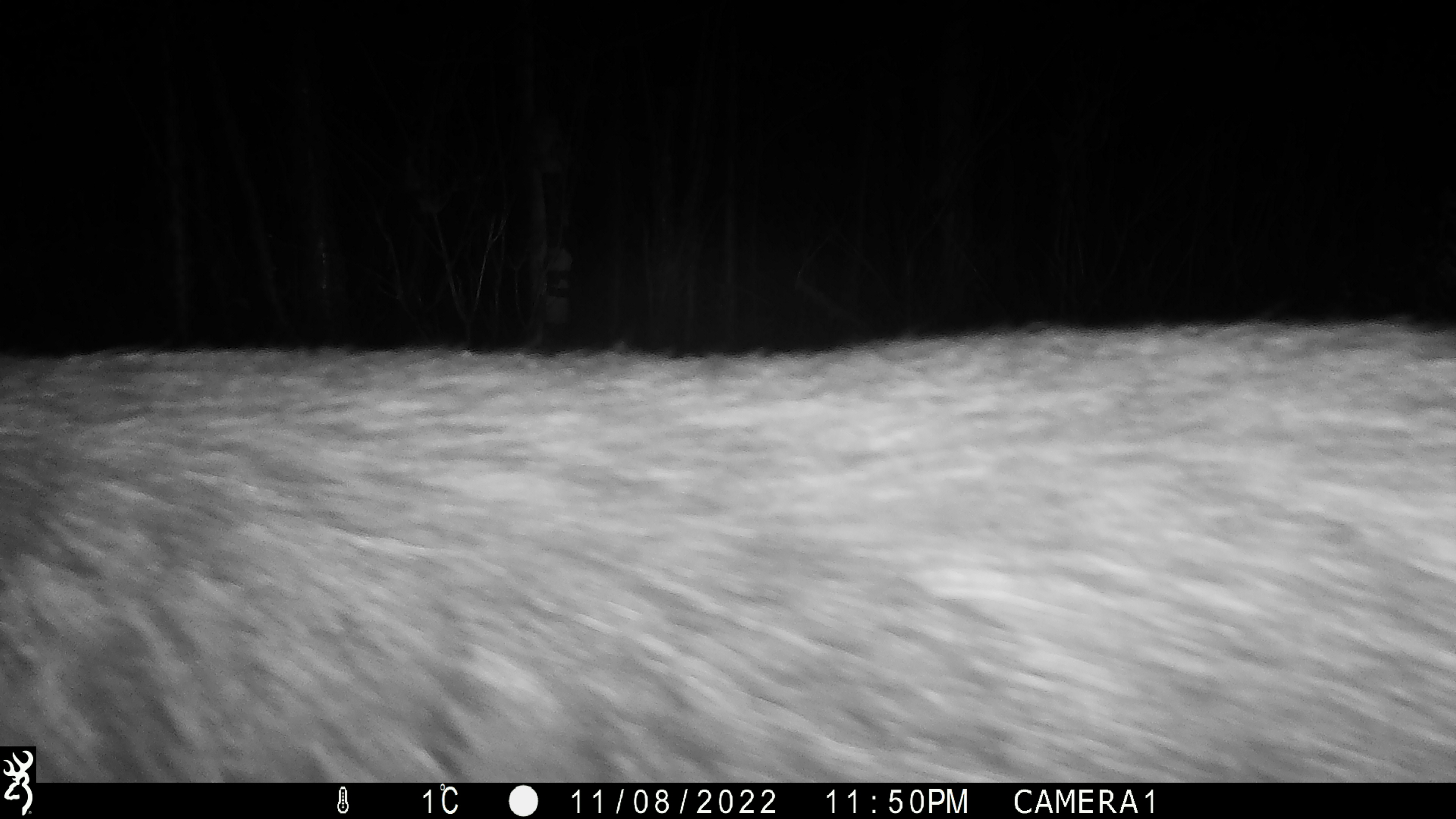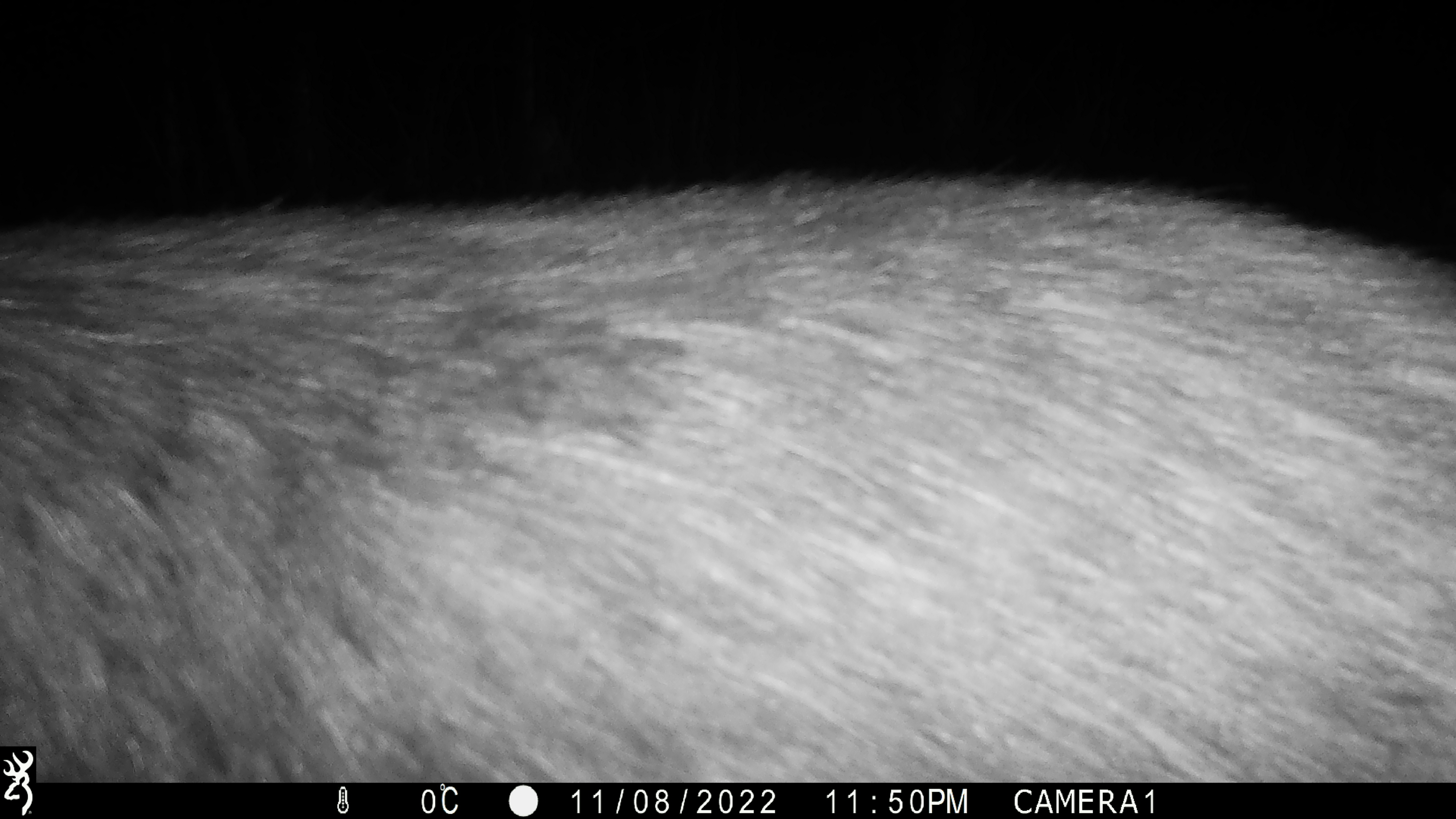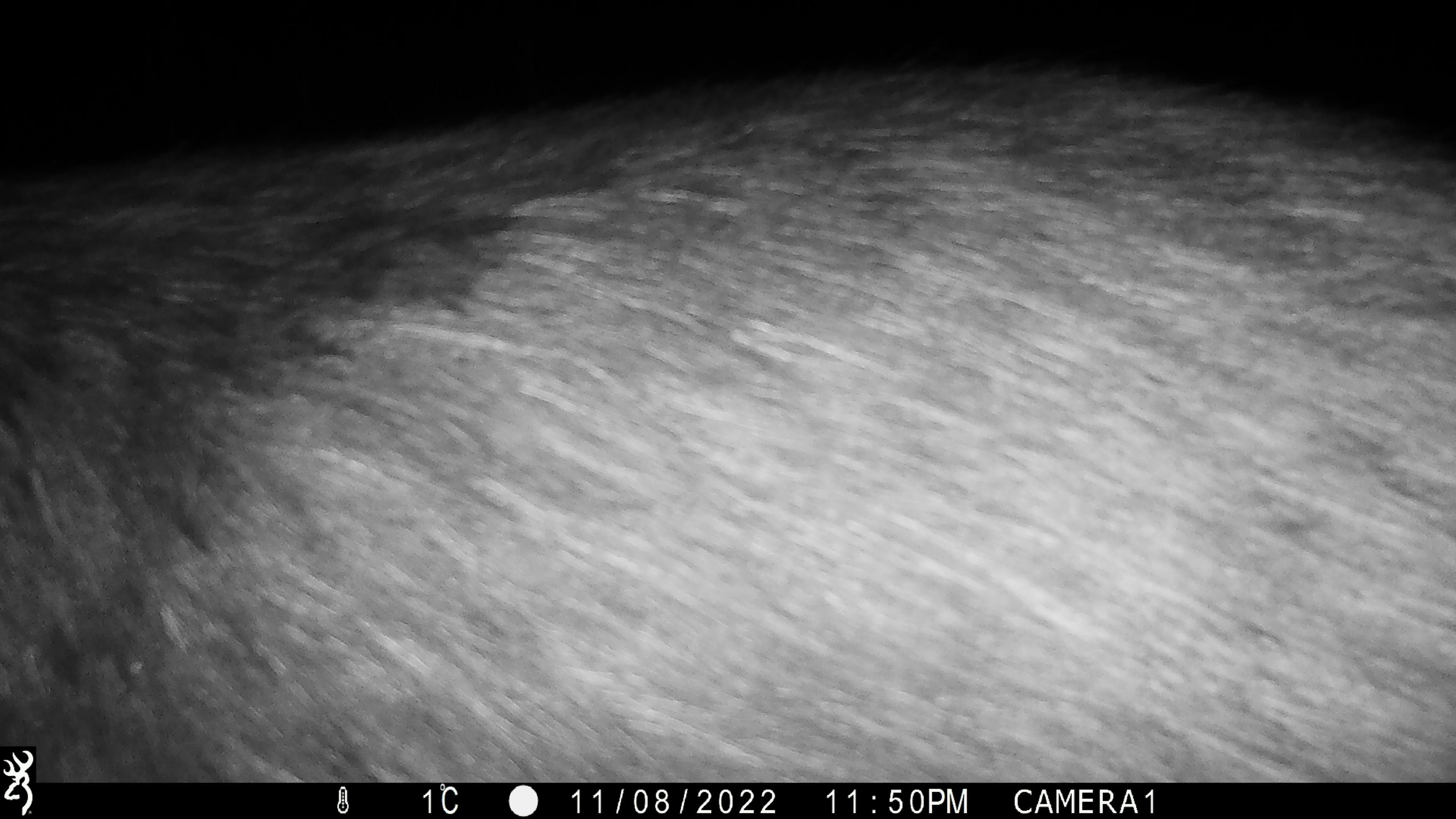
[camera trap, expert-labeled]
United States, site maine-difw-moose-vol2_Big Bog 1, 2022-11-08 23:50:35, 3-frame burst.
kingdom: Animalia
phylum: Chordata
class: Mammalia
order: Artiodactyla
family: Cervidae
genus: Alces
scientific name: Alces alces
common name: moose